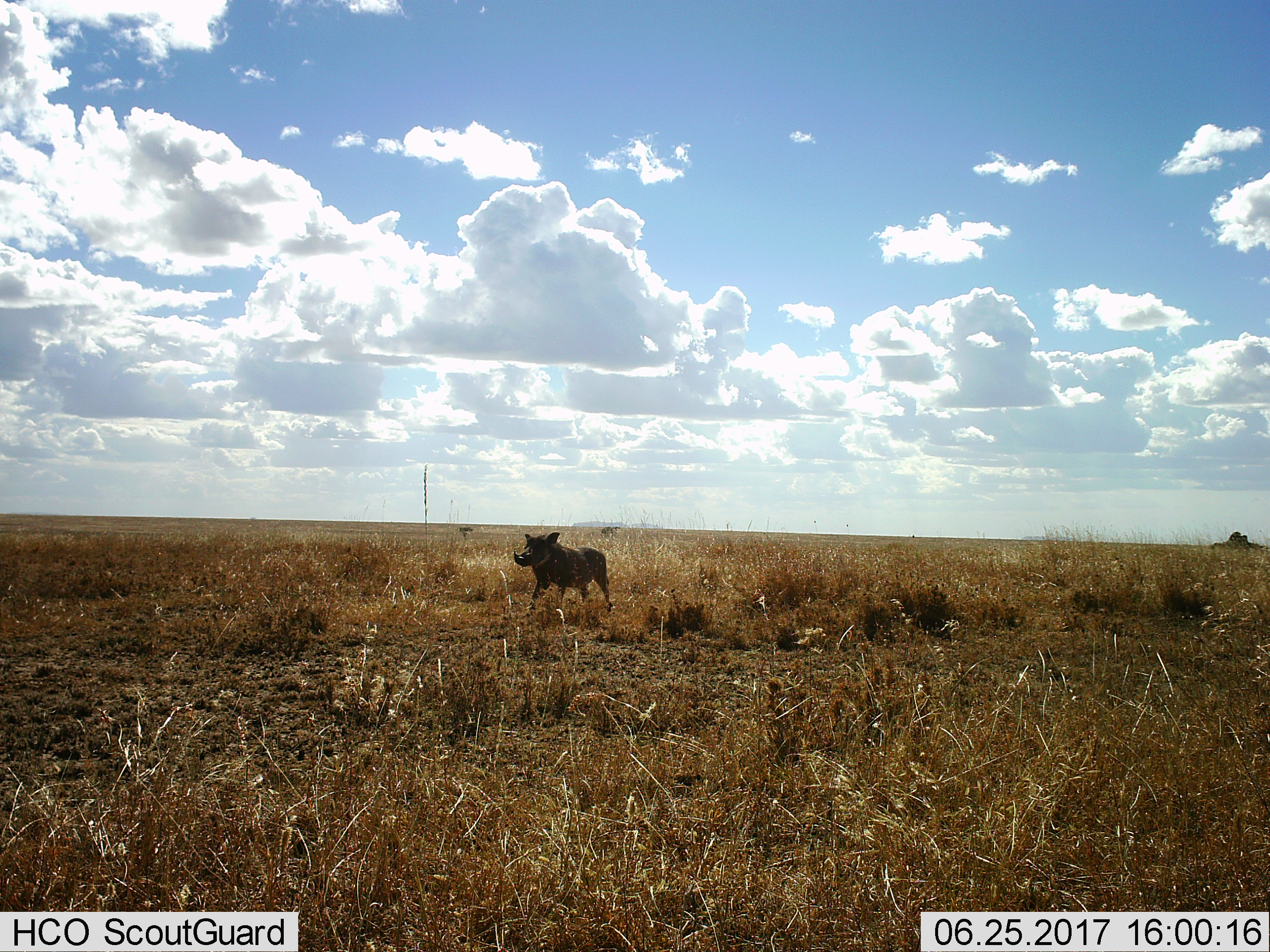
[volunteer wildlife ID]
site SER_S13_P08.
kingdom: Animalia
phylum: Chordata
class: Mammalia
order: Artiodactyla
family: Suidae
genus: Phacochoerus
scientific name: Phacochoerus africanus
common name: warthog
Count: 1.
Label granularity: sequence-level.